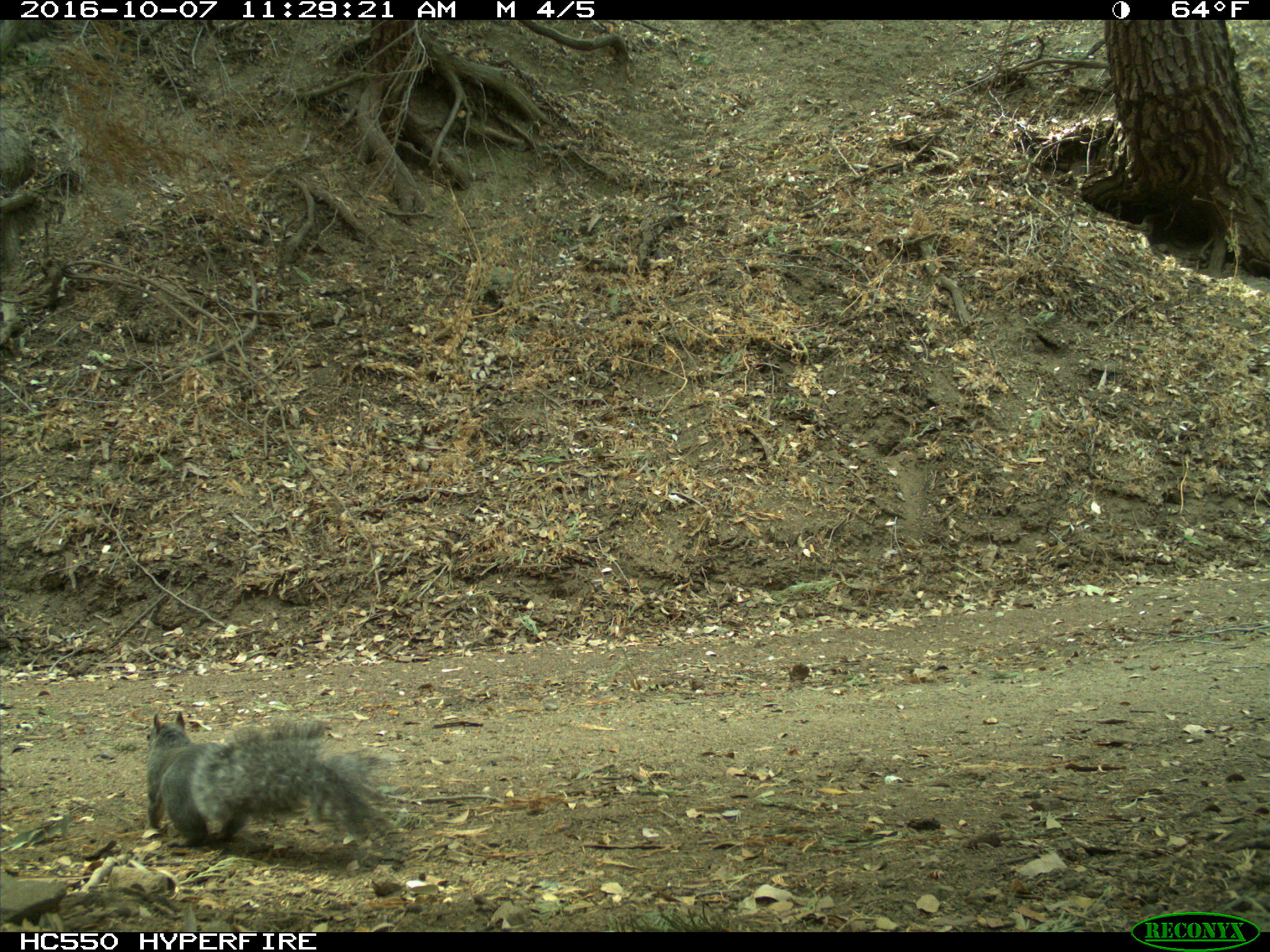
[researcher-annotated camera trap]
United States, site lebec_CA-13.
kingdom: Animalia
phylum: Chordata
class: Mammalia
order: Rodentia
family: Sciuridae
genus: Sciurus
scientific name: Sciurus carolinensis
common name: eastern gray squirrel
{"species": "Sciurus carolinensis (eastern gray squirrel)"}